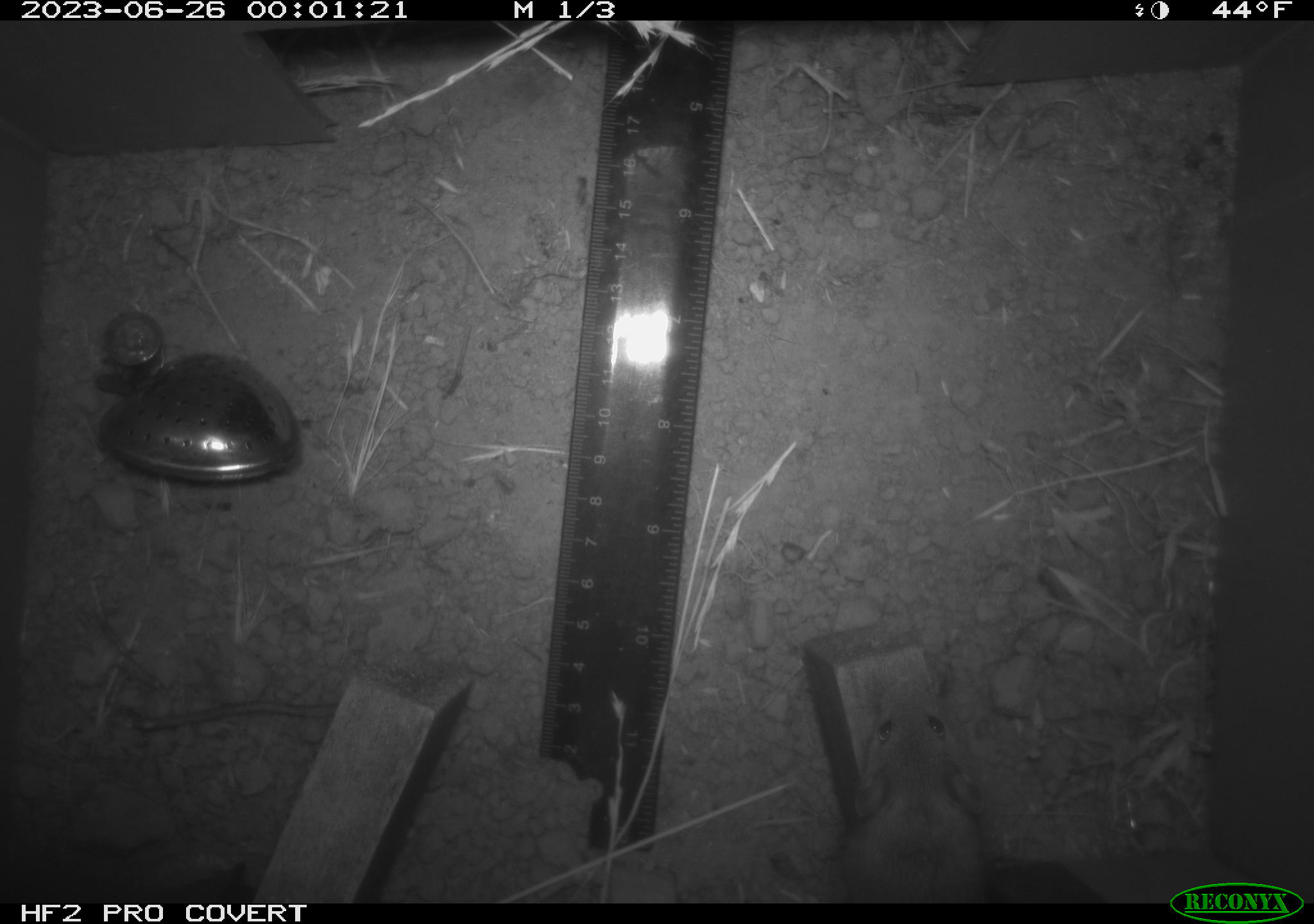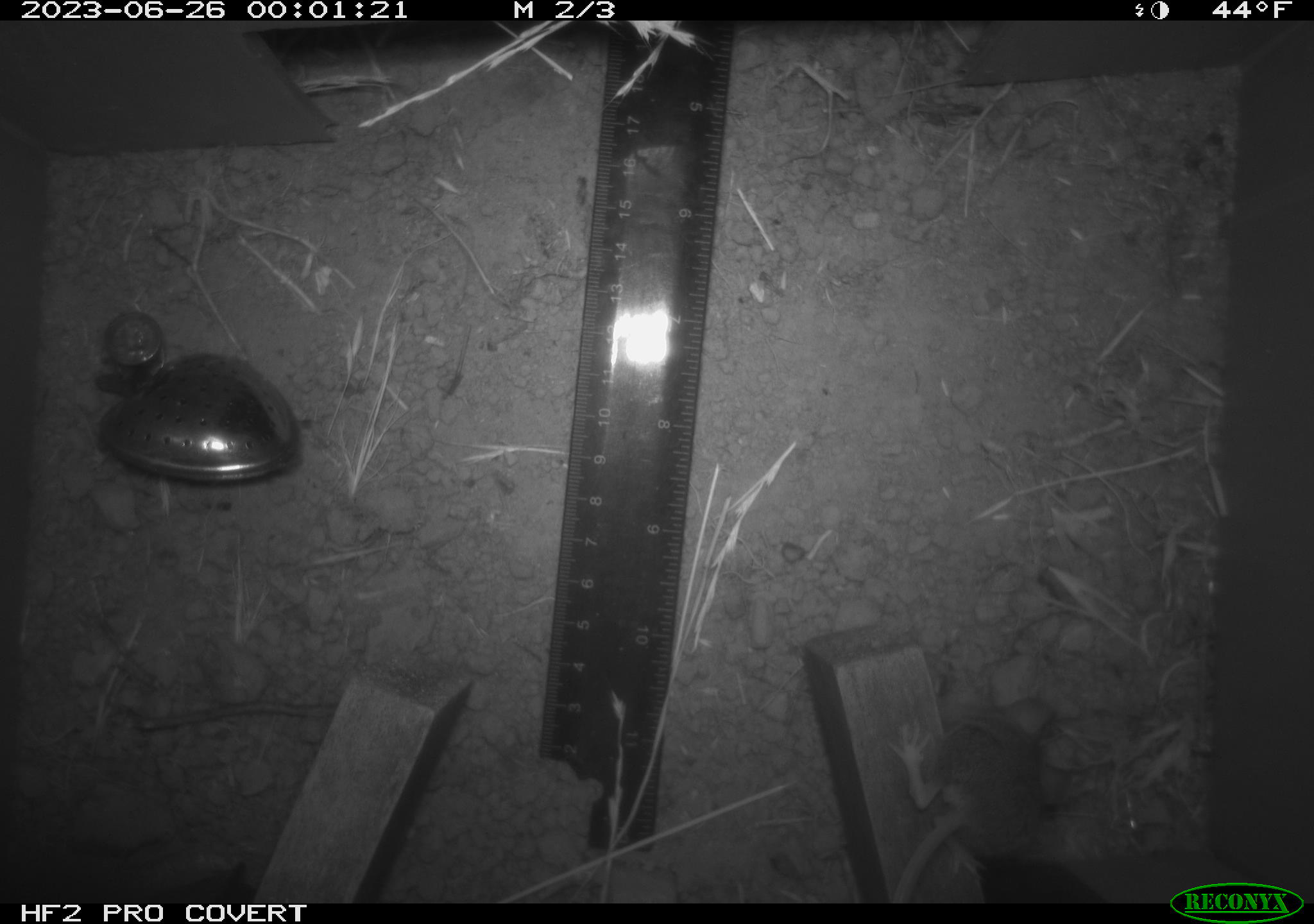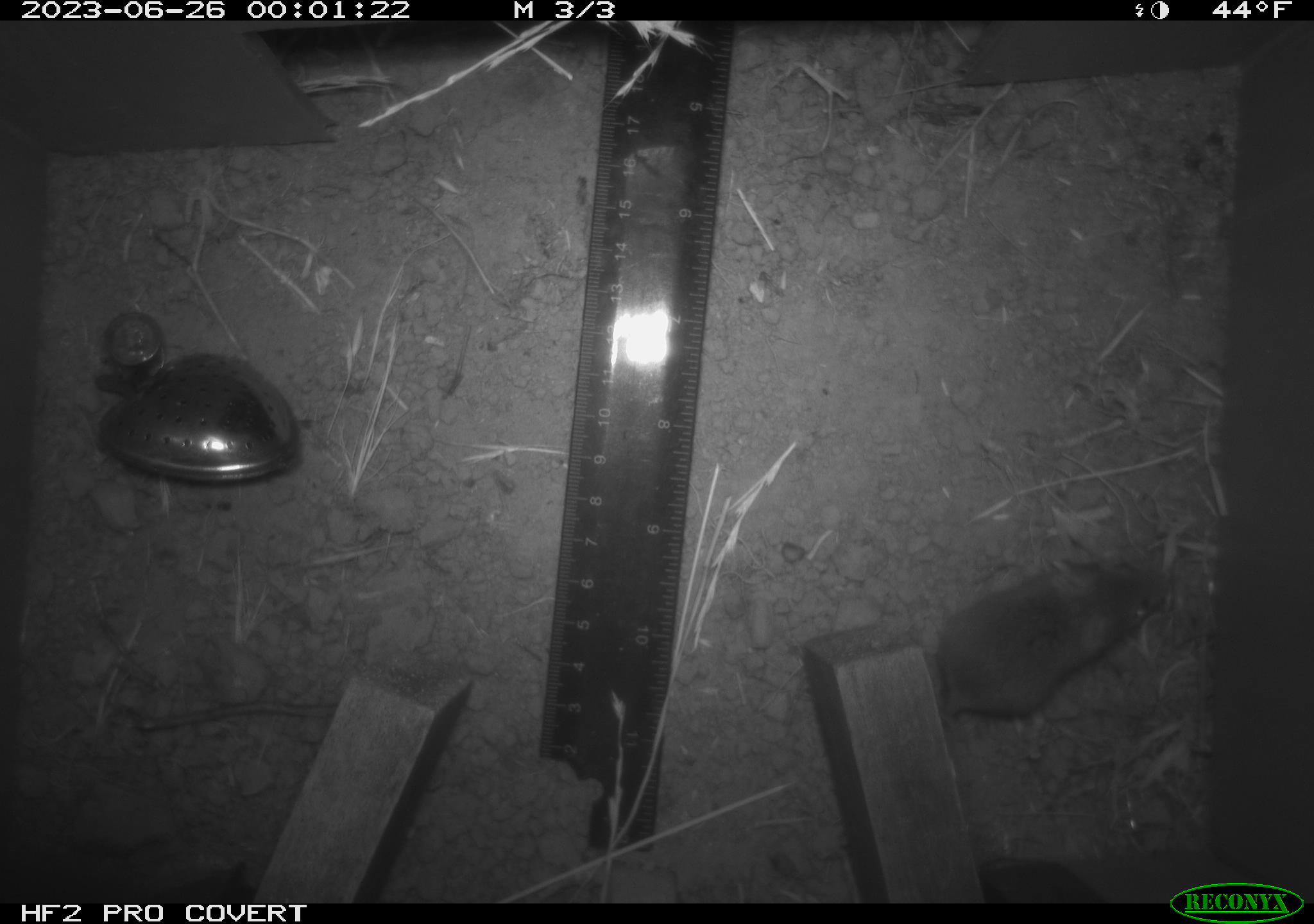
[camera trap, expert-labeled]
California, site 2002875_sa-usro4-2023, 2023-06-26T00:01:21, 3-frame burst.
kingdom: Animalia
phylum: Chordata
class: Mammalia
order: Rodentia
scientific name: Rodentia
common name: mouse species